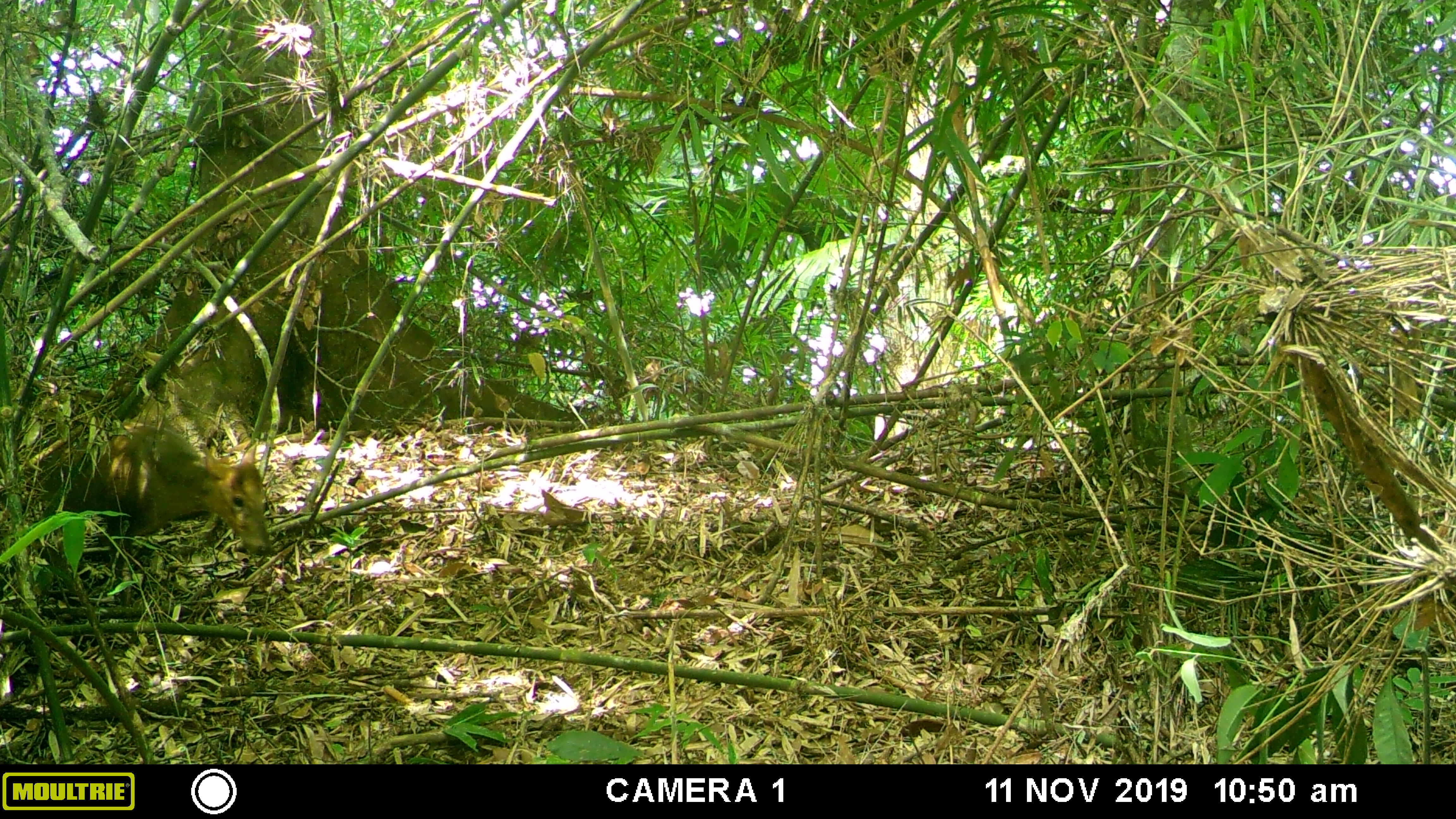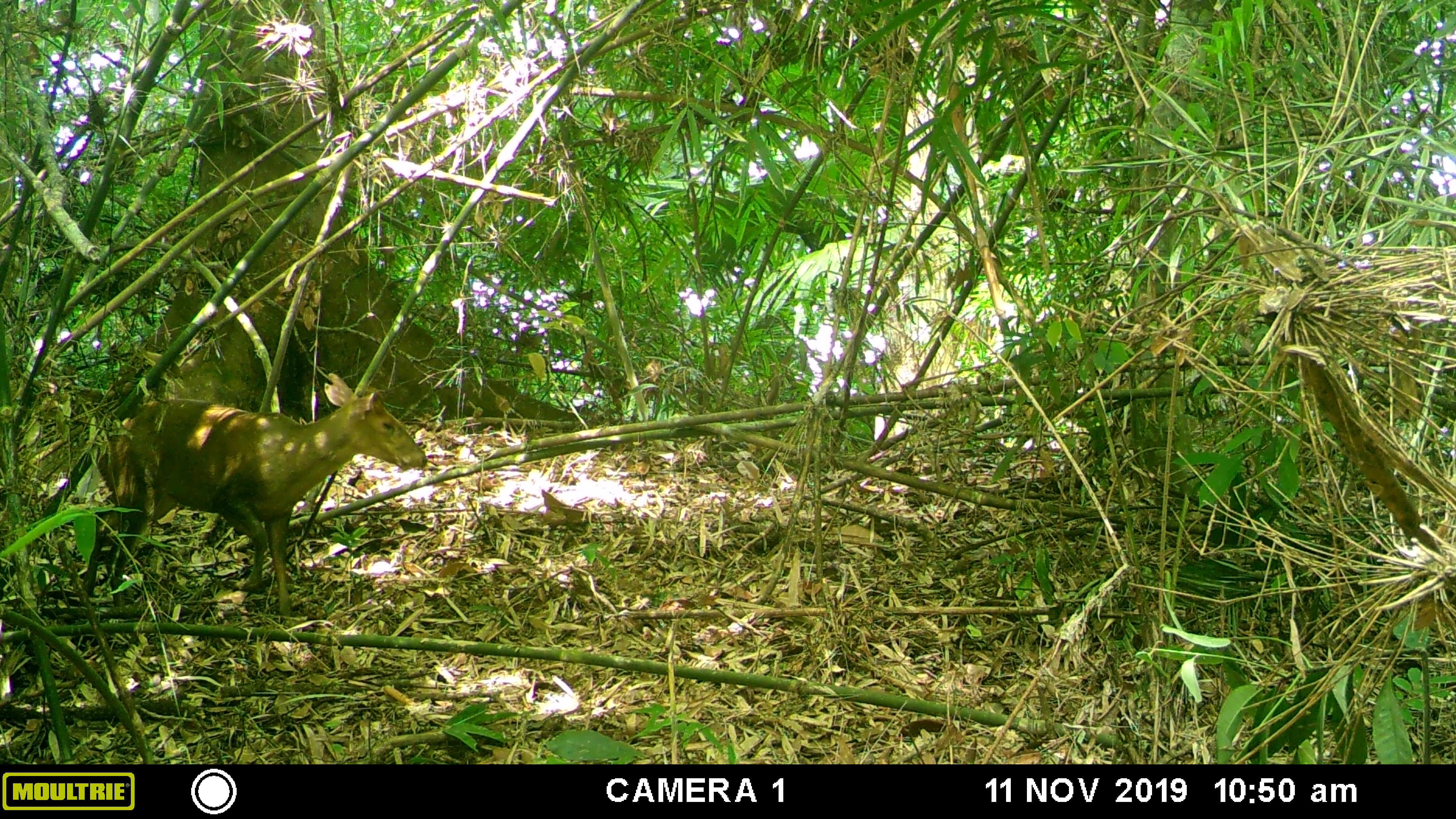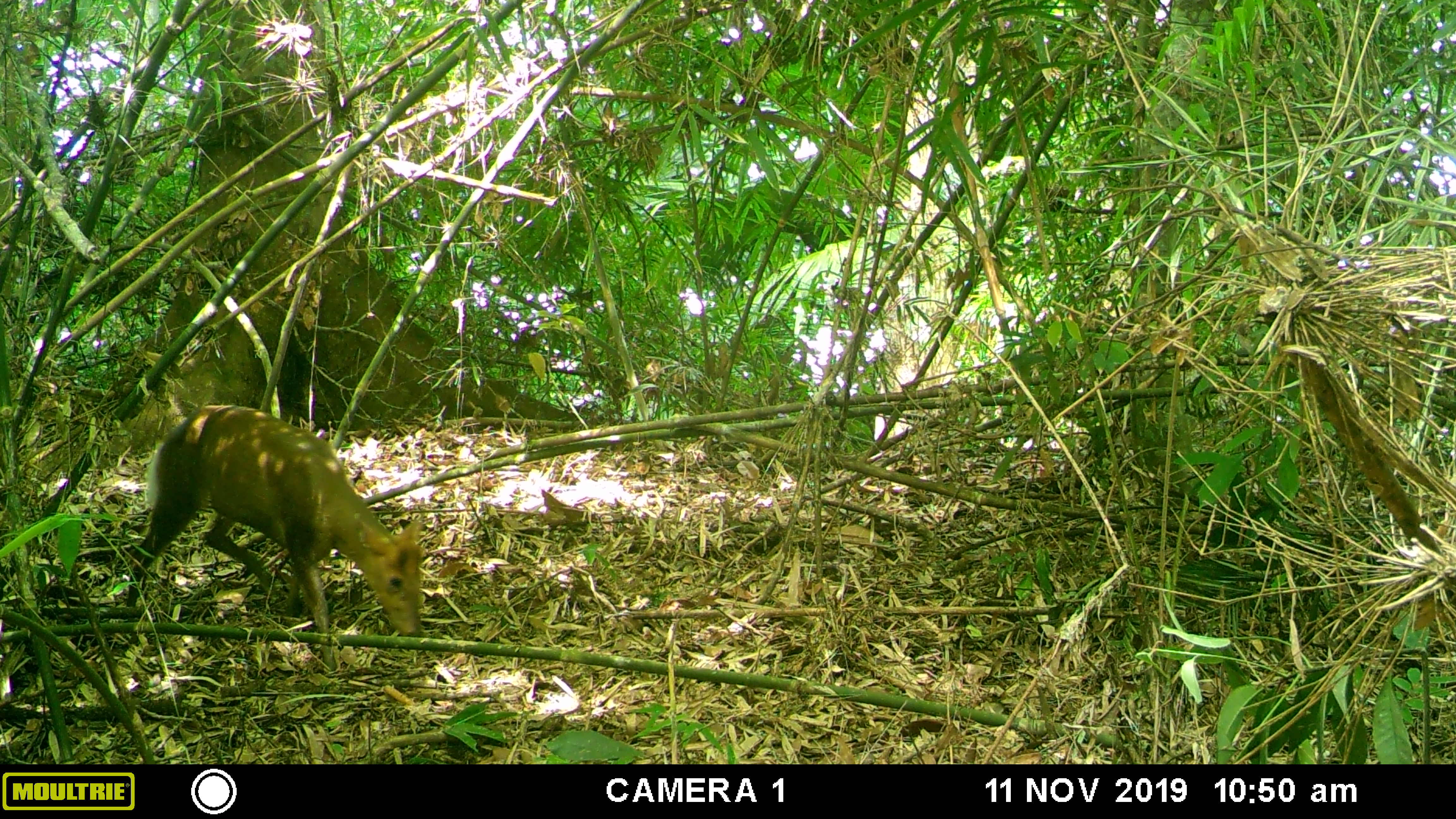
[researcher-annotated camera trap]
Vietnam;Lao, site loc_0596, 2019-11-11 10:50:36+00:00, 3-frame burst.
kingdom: Animalia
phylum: Chordata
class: Mammalia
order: Artiodactyla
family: Cervidae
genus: Muntiacus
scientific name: Muntiacus rooseveltorum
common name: roosevelt's muntjac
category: roosevelts muntjac group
Roosevelts muntjac group (roosevelt's muntjac) (Muntiacus rooseveltorum). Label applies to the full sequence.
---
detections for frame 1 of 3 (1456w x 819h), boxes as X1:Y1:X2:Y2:
roosevelts muntjac group: 26:421:271:604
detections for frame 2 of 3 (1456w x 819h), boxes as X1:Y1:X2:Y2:
roosevelts muntjac group: 81:372:427:617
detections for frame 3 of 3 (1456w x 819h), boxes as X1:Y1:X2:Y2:
roosevelts muntjac group: 126:404:423:674